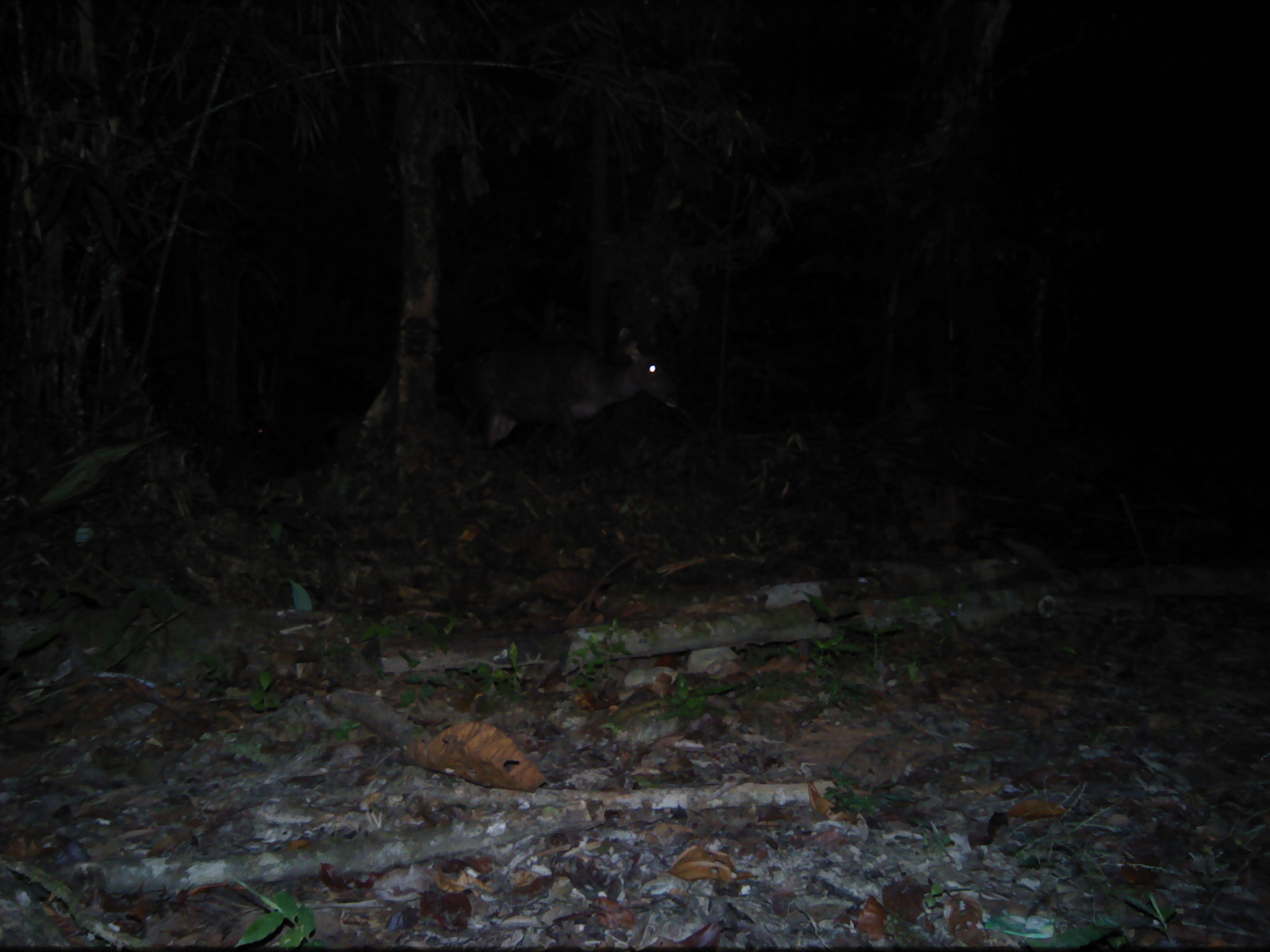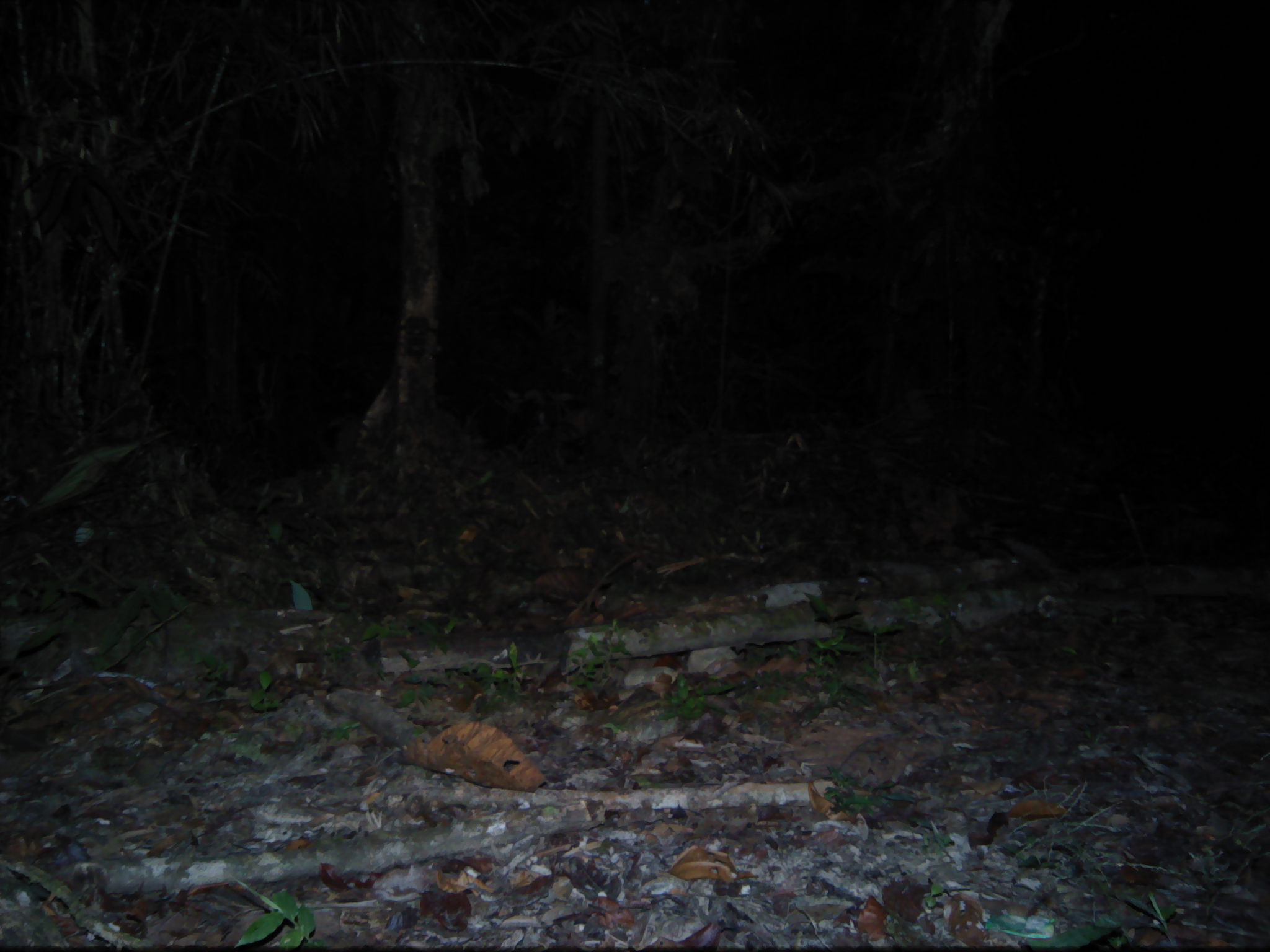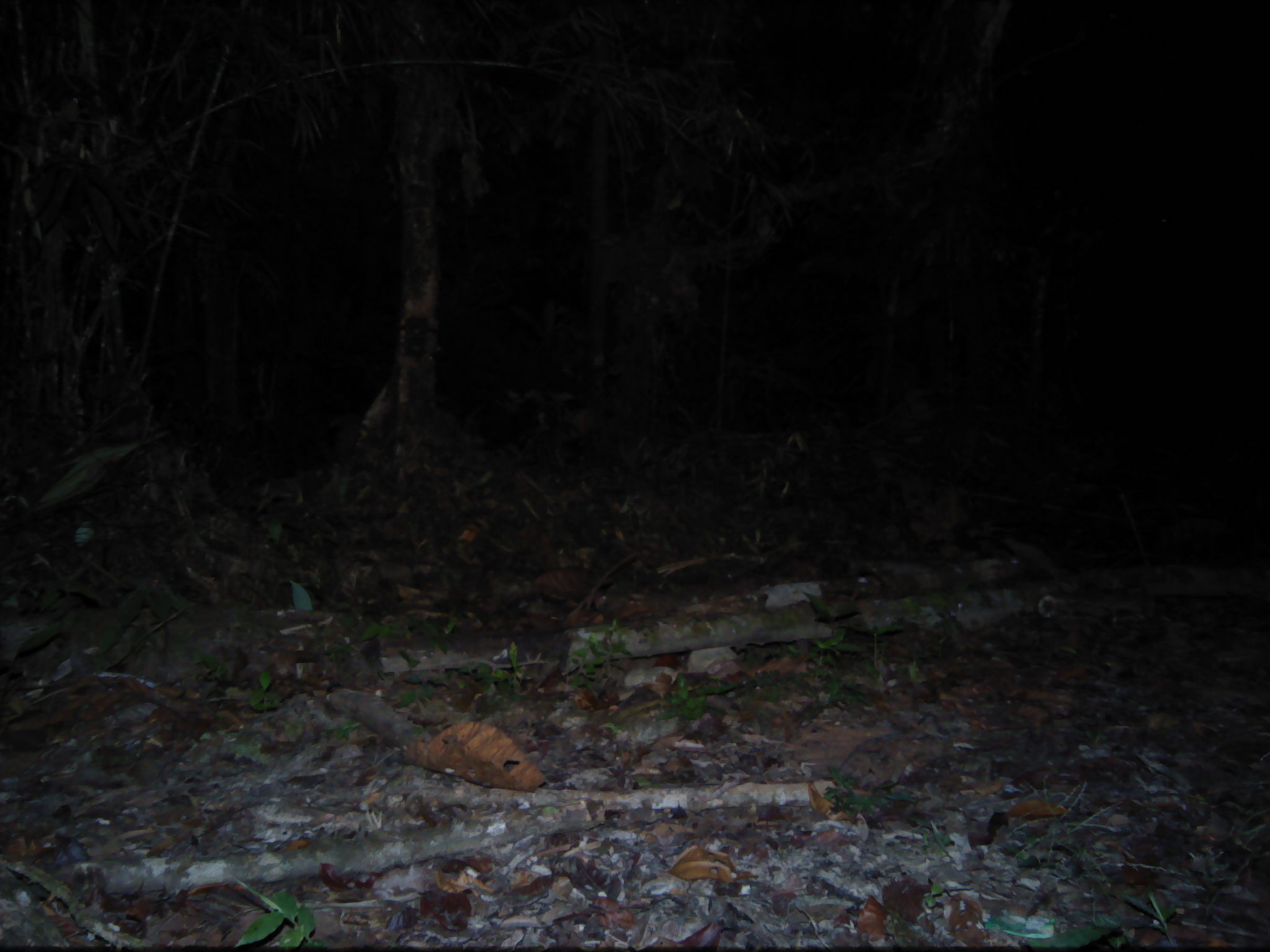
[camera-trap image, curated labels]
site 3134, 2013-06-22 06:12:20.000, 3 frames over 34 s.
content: unidentified animal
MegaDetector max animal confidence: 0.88